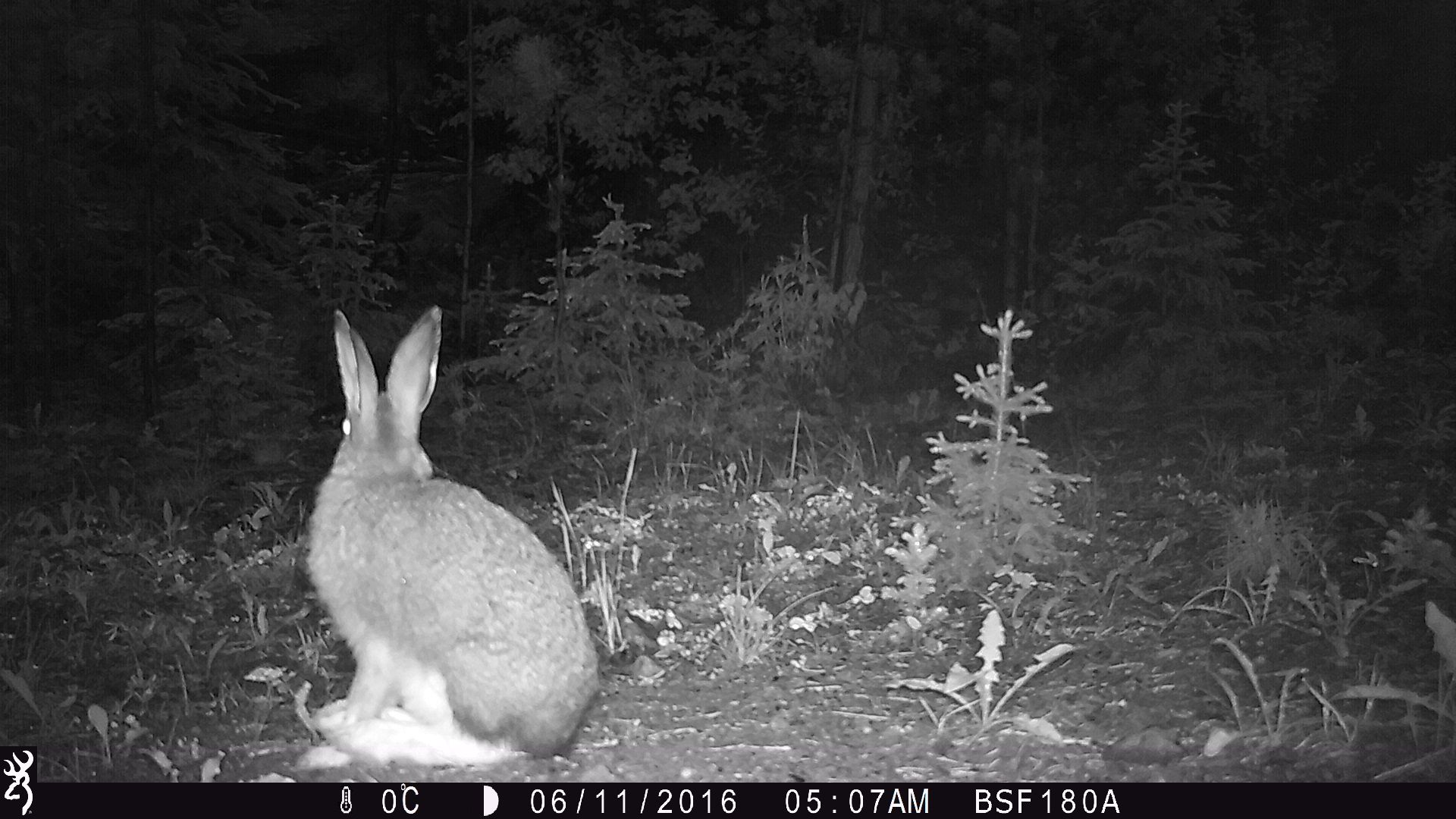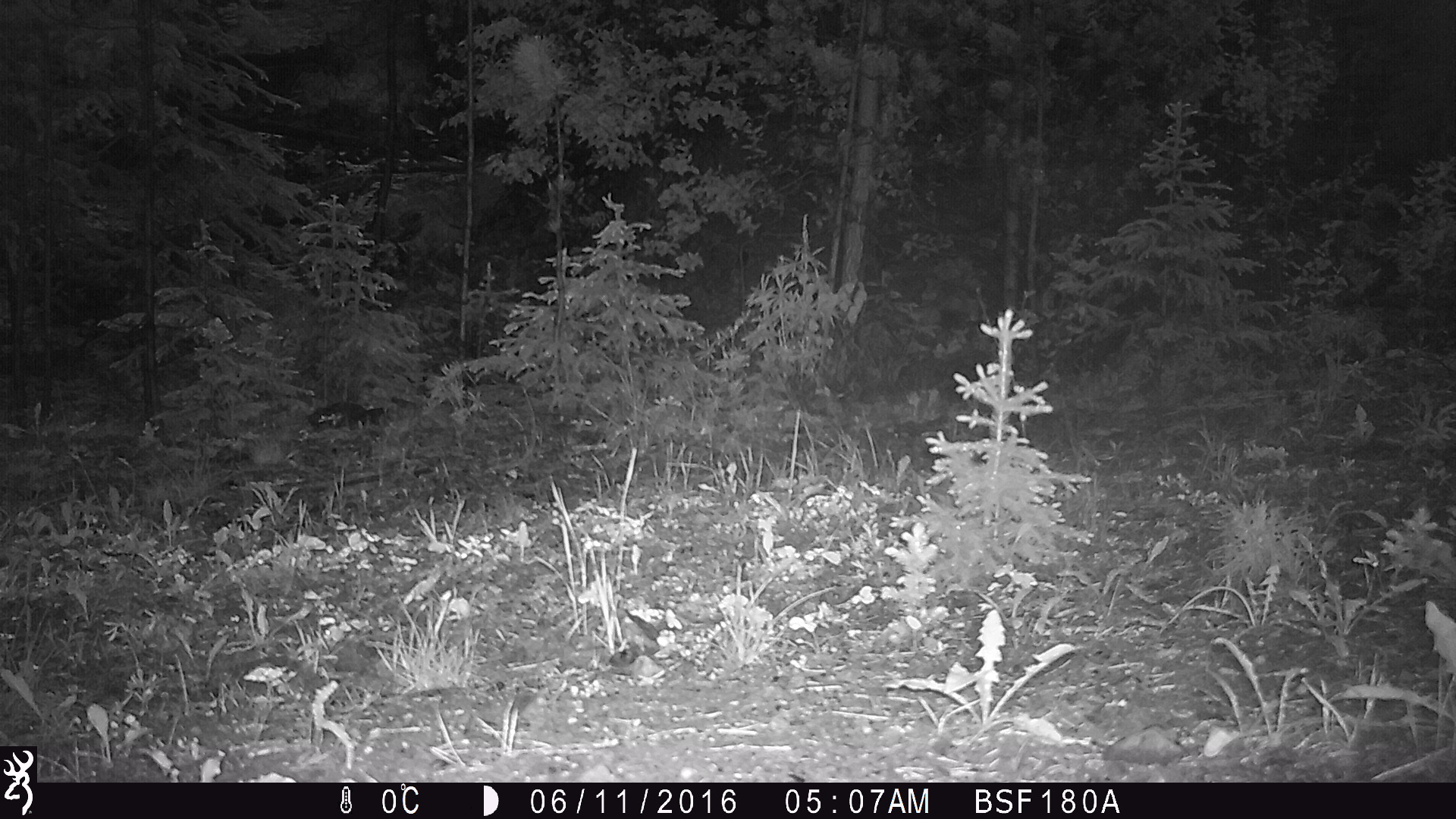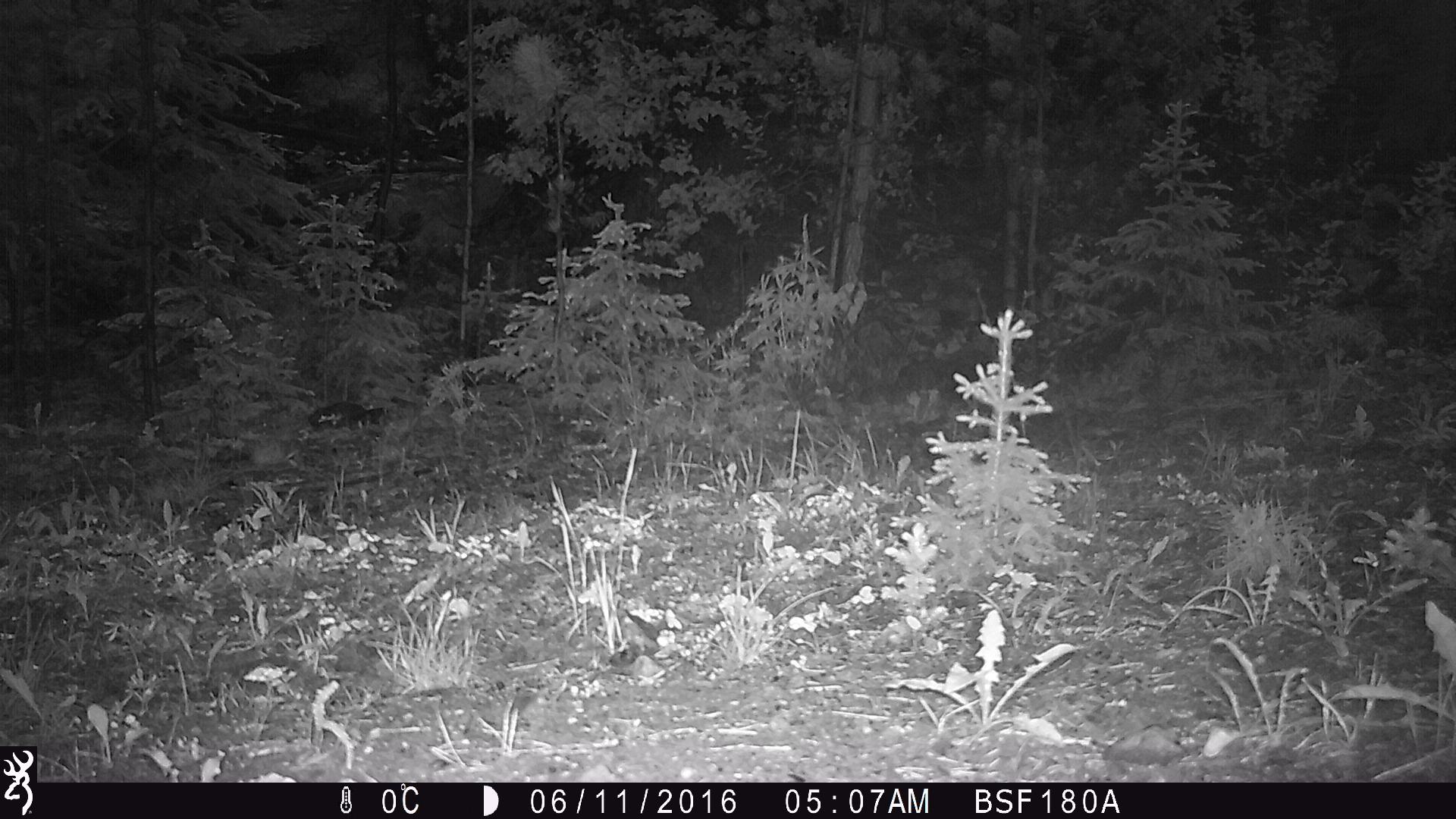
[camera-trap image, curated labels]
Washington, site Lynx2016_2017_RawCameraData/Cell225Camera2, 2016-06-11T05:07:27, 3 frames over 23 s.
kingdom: Animalia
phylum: Chordata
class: Mammalia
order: Lagomorpha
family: Leporidae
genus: Lepus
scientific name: Lepus americanus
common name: snowshoe hare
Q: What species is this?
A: Lepus americanus (snowshoe hare).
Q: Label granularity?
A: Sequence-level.